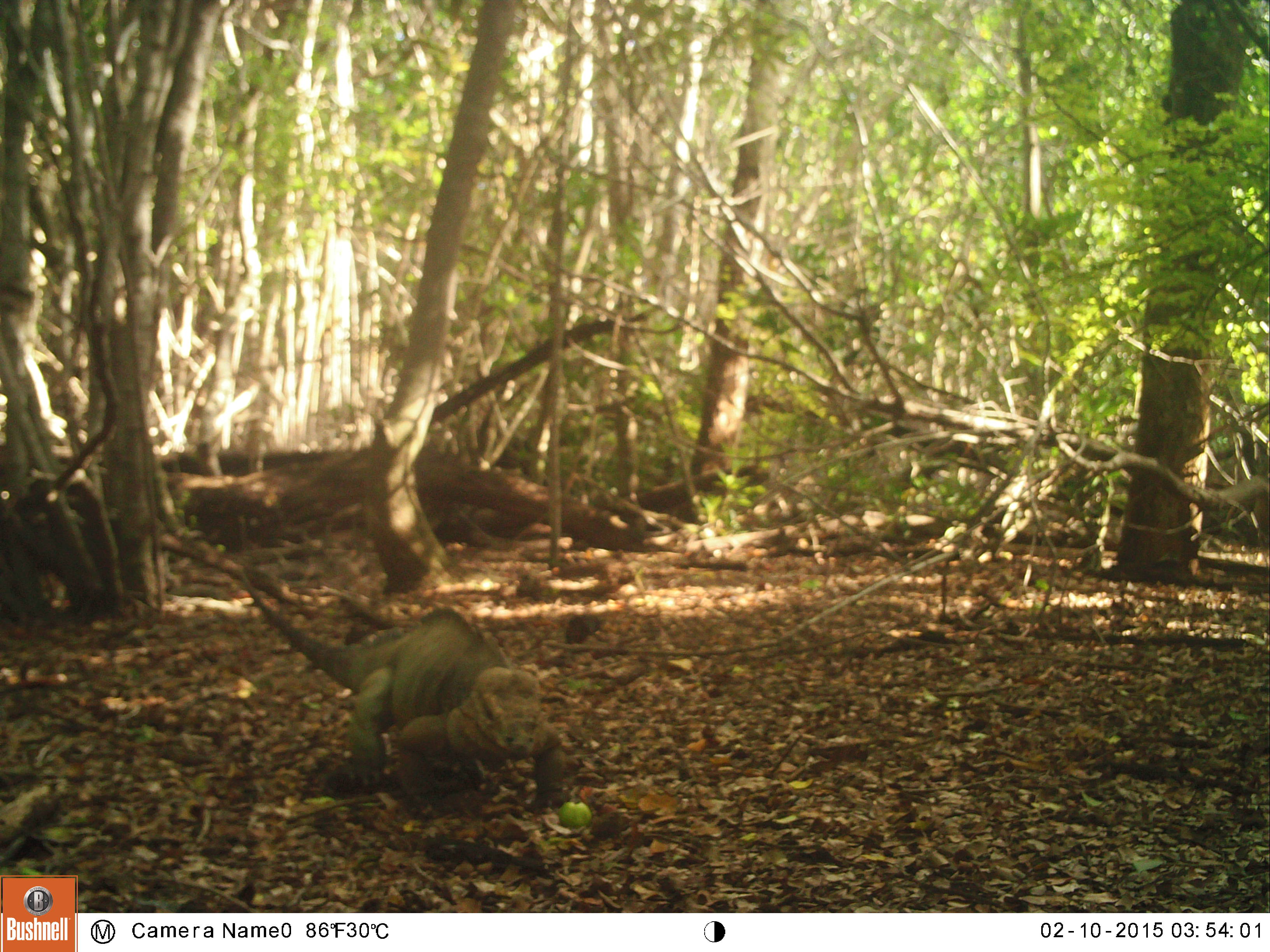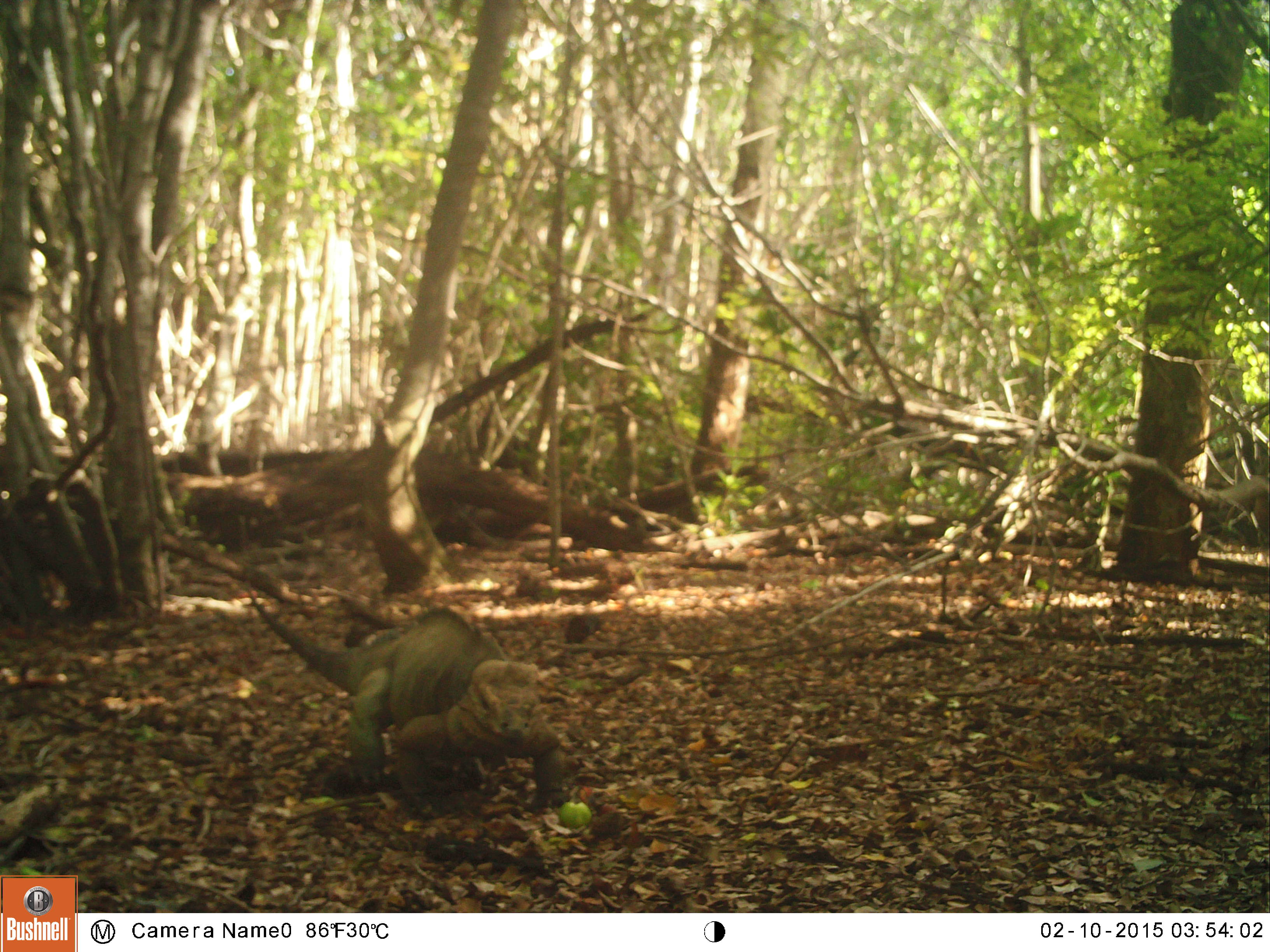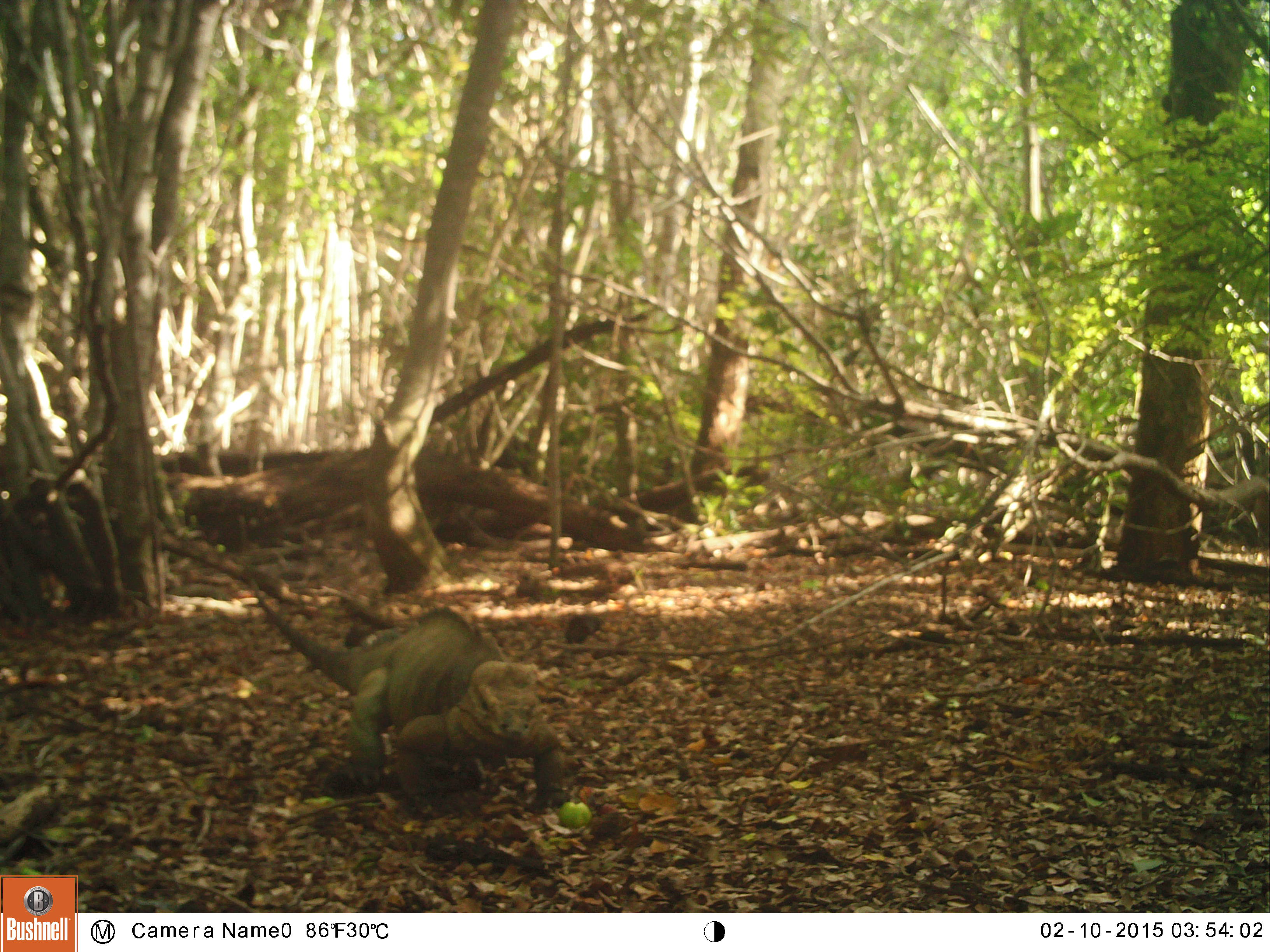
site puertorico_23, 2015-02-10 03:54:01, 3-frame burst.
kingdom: Animalia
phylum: Chordata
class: Reptilia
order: Squamata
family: Iguanidae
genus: Iguana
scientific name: Iguana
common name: typical iguanas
Iguana (typical iguanas).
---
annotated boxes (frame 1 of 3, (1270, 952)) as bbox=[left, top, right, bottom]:
iguana: bbox=[209, 548, 560, 803]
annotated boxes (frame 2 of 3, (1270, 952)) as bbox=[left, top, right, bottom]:
iguana: bbox=[235, 593, 560, 800]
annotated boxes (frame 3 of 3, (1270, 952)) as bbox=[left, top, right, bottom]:
iguana: bbox=[238, 562, 559, 803]